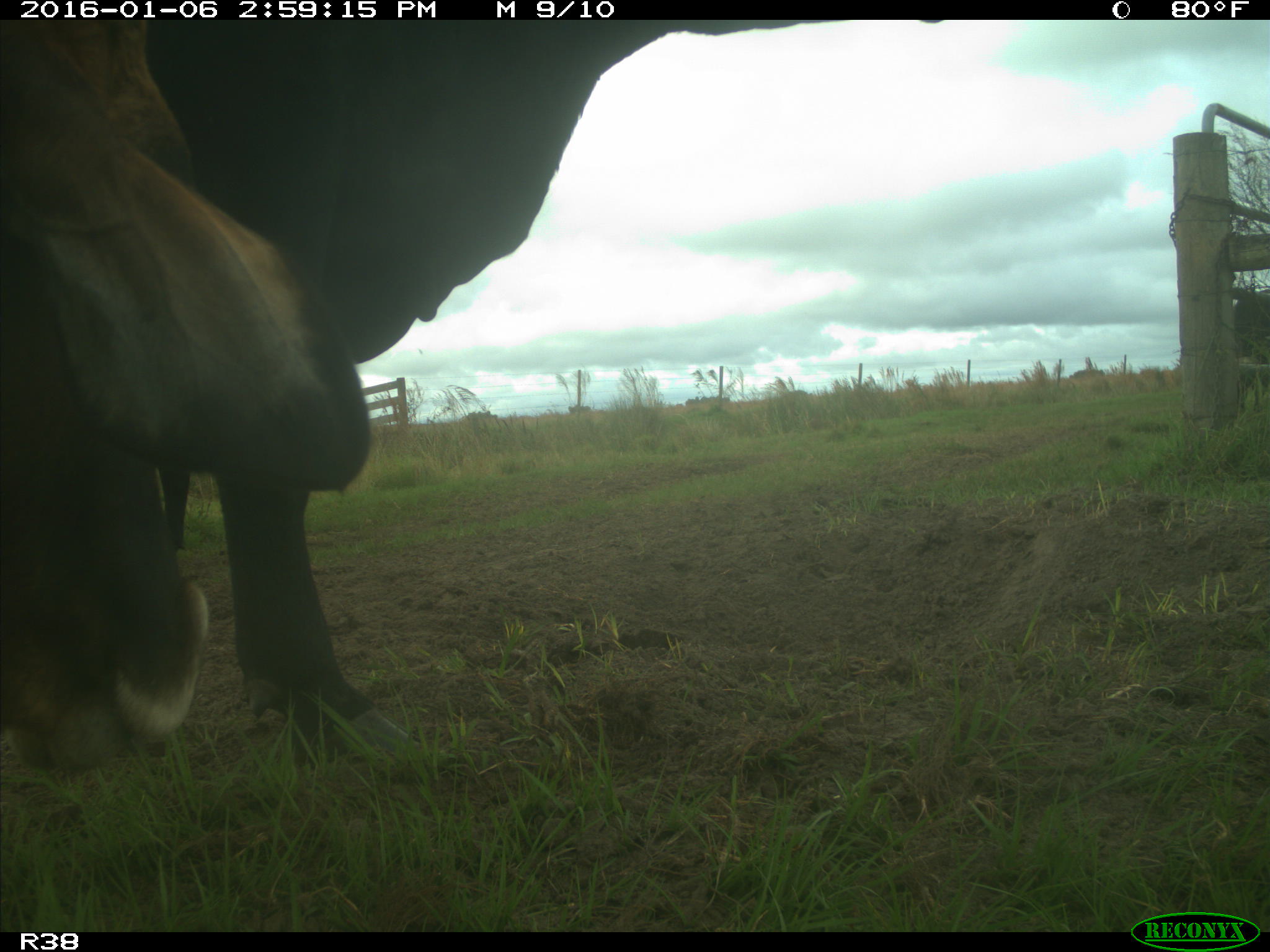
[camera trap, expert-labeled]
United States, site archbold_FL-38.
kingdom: Animalia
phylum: Chordata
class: Mammalia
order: Artiodactyla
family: Bovidae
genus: Bos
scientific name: Bos taurus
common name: domestic cow